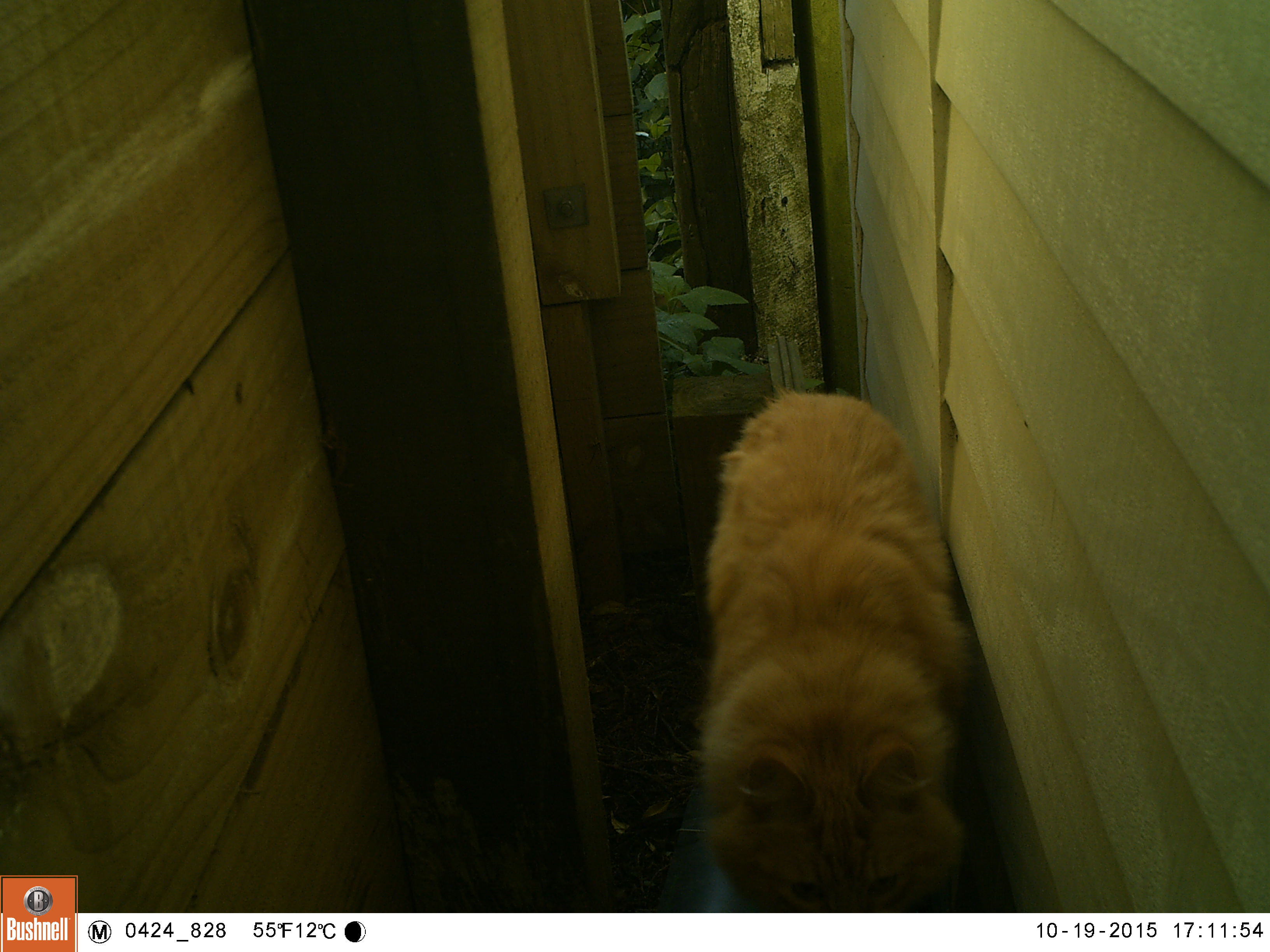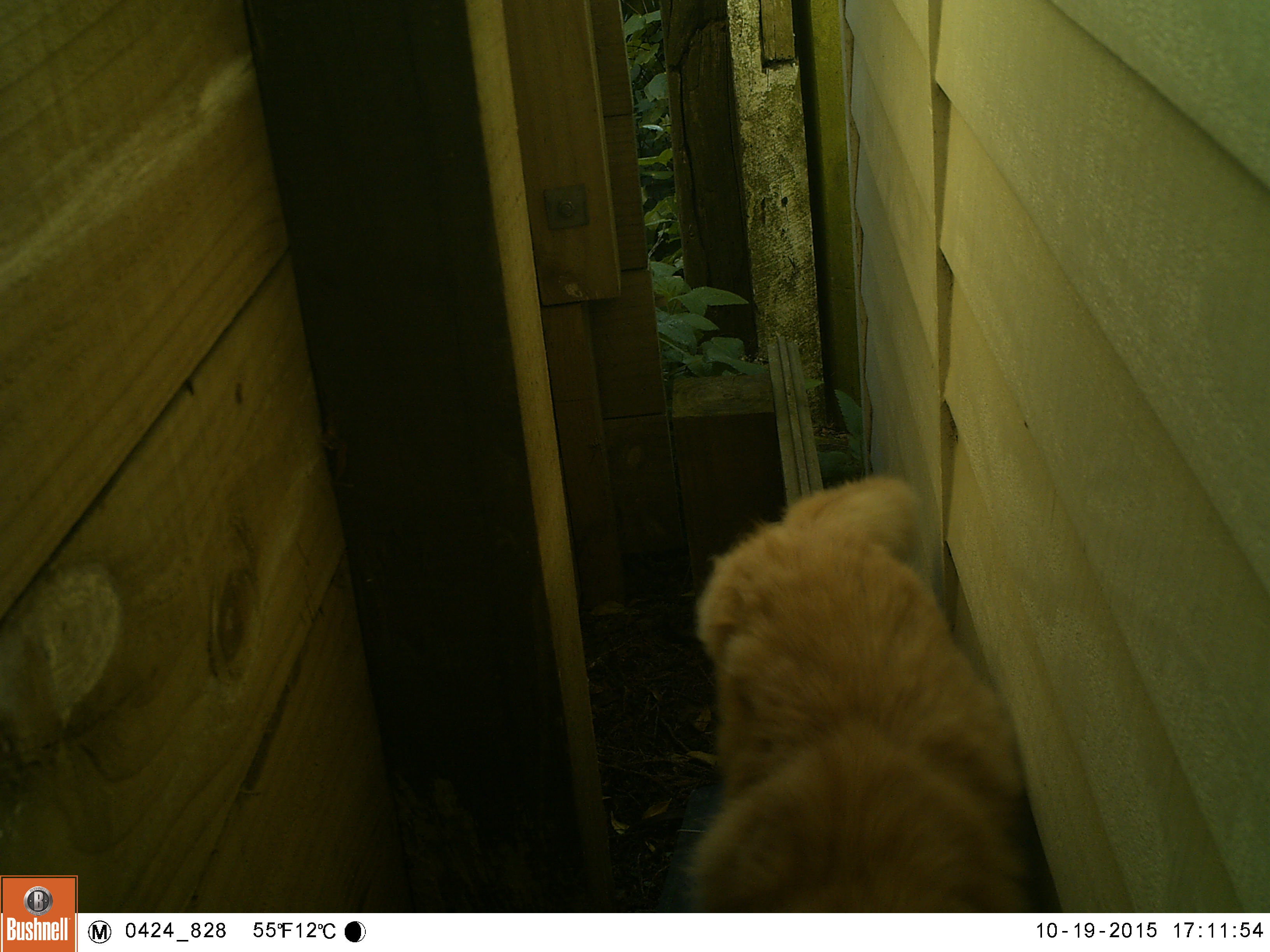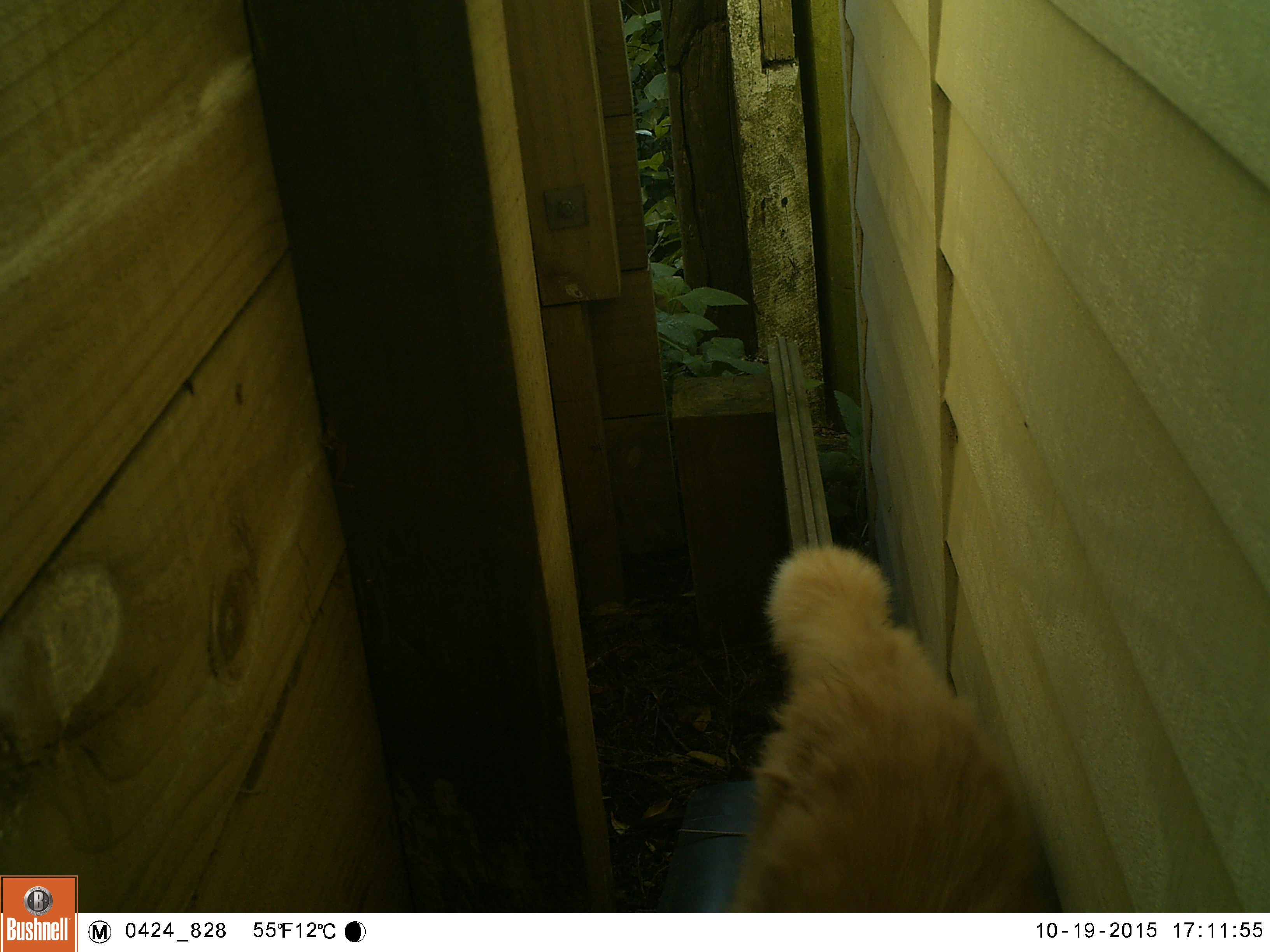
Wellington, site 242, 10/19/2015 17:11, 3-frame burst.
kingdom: Animalia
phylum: Chordata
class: Mammalia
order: Carnivora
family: Felidae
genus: Felis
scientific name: Felis catus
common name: cat